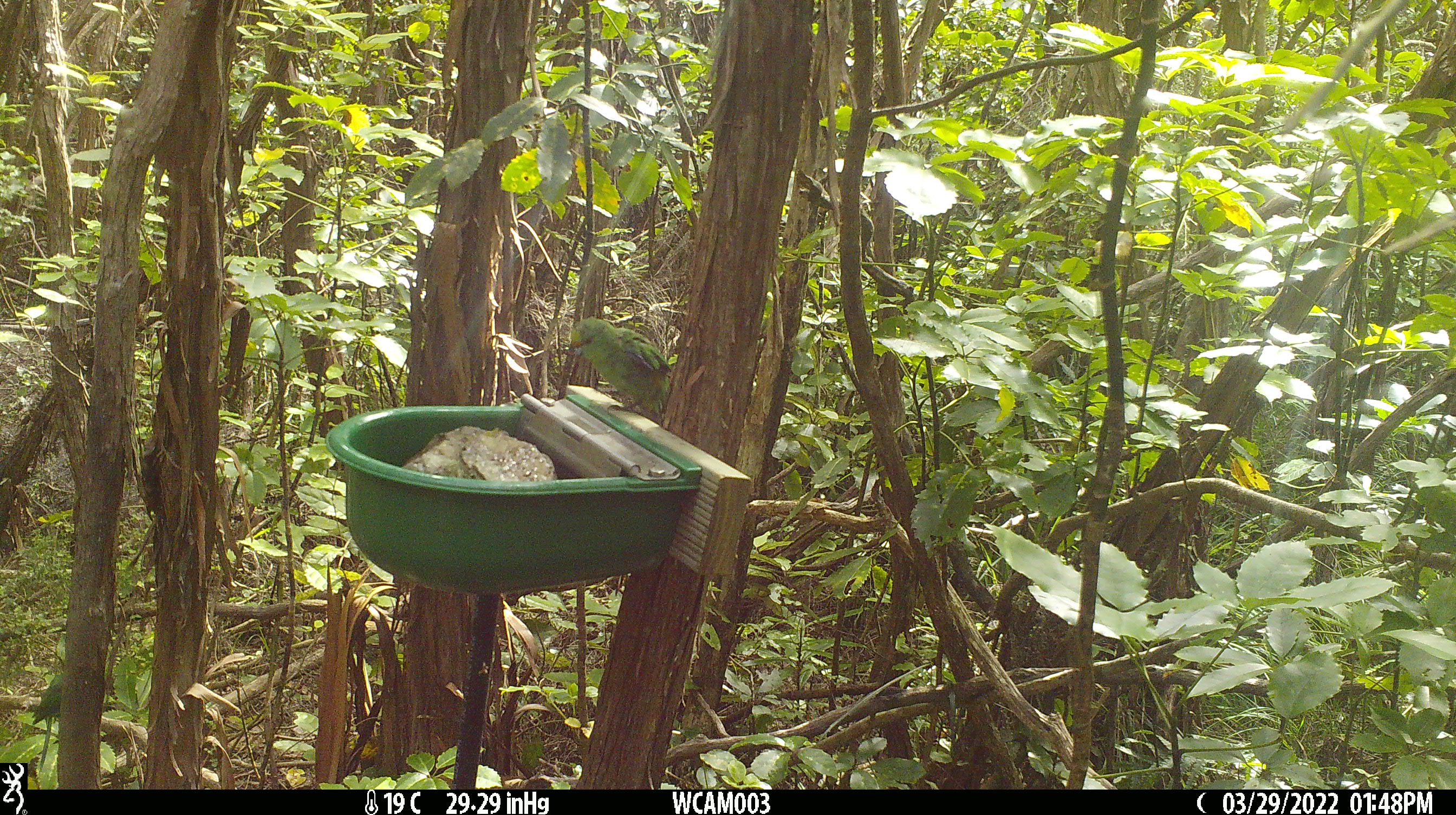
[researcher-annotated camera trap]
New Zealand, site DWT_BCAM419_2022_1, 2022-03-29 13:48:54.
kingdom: Animalia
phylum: Chordata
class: Aves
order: Psittaciformes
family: Psittaculidae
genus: Cyanoramphus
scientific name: Cyanoramphus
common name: parakeet